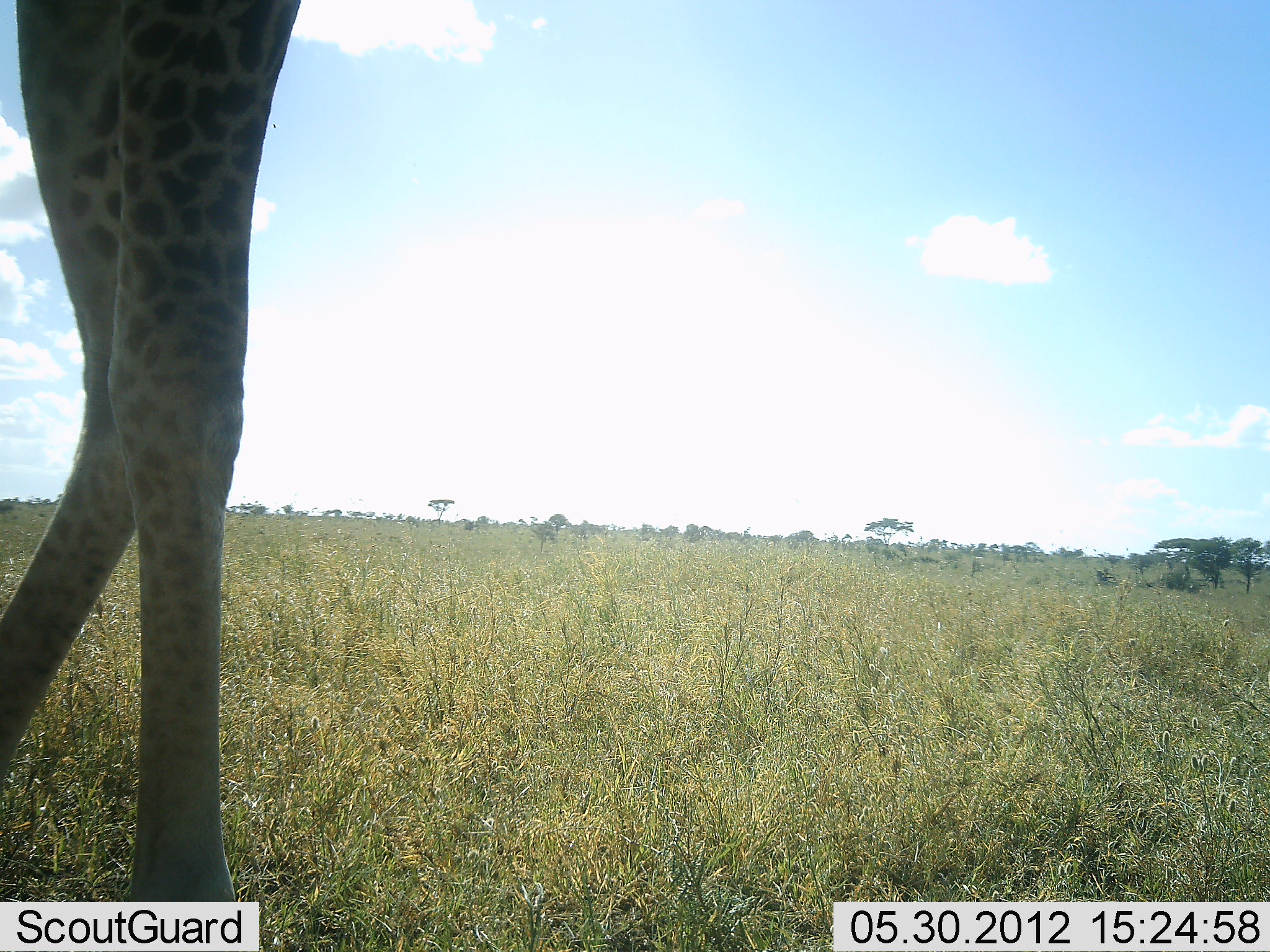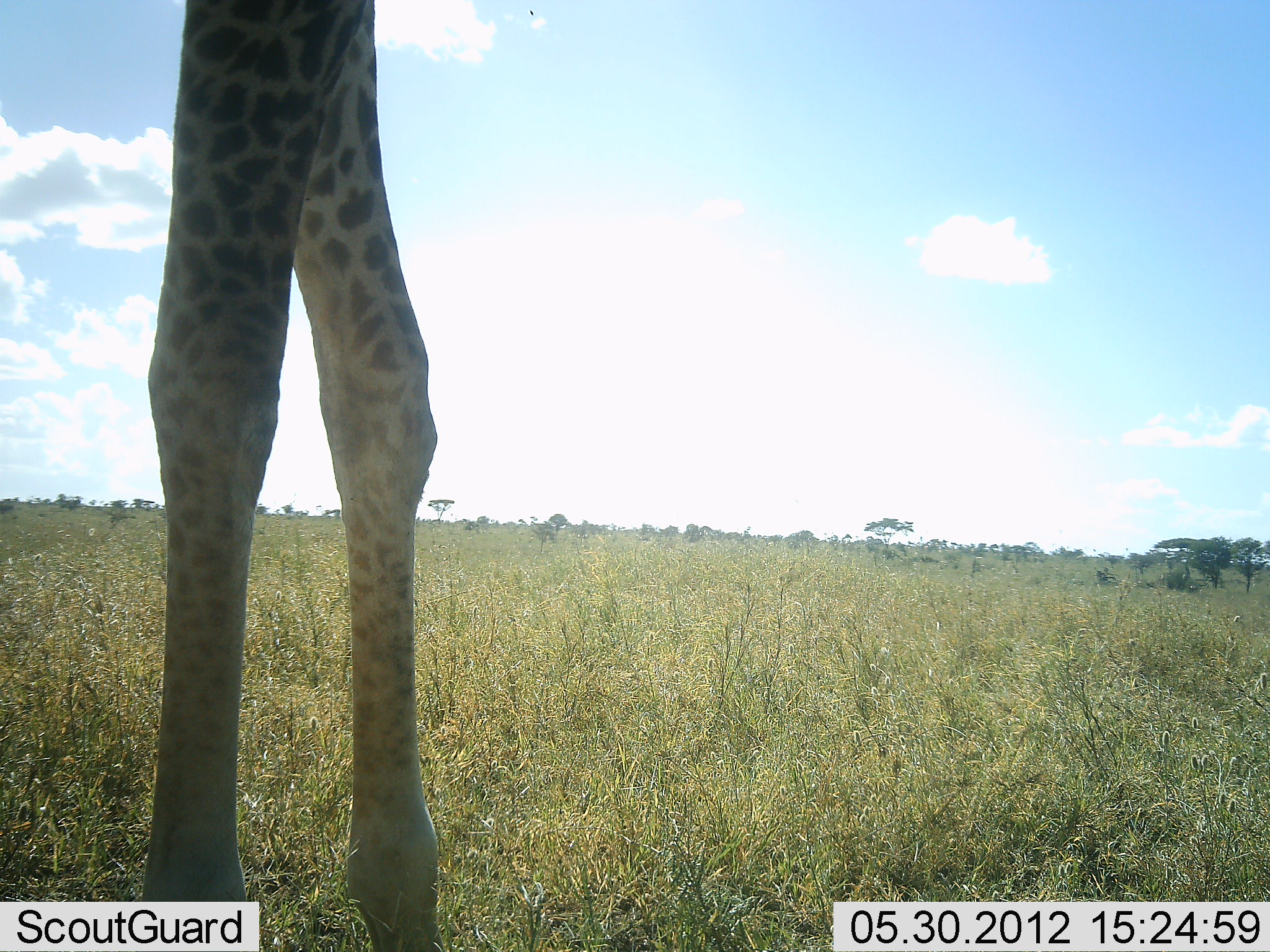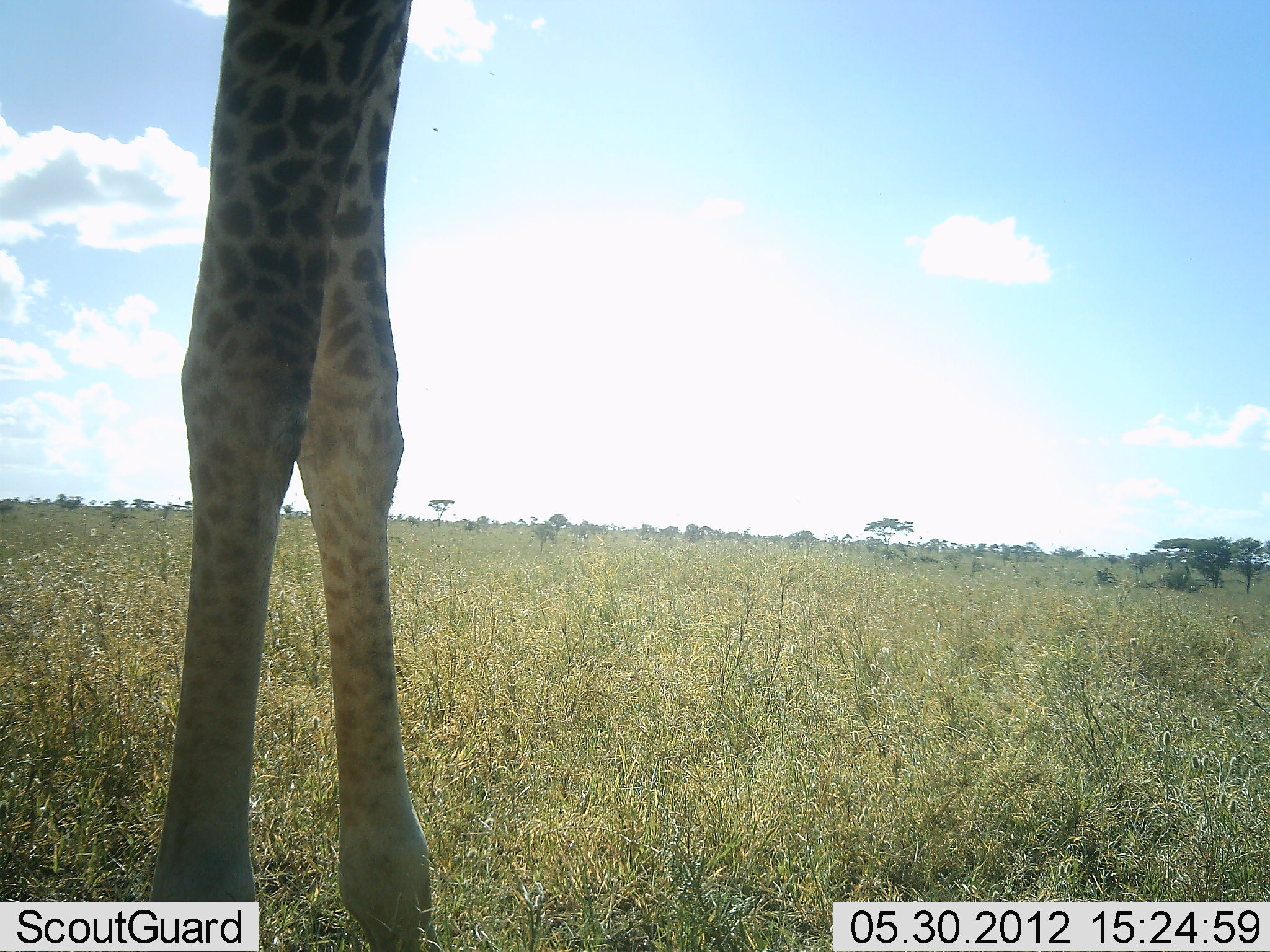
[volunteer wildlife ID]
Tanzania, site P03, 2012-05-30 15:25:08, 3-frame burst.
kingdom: Animalia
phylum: Chordata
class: Mammalia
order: Artiodactyla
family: Giraffidae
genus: Giraffa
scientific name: Giraffa camelopardalis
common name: giraffe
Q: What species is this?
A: Giraffe (Giraffa camelopardalis).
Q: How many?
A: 1.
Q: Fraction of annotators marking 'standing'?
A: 70%.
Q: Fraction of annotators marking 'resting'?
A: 0%.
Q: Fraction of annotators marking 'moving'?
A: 40%.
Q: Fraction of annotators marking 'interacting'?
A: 0%.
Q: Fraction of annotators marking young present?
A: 0%.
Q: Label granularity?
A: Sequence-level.